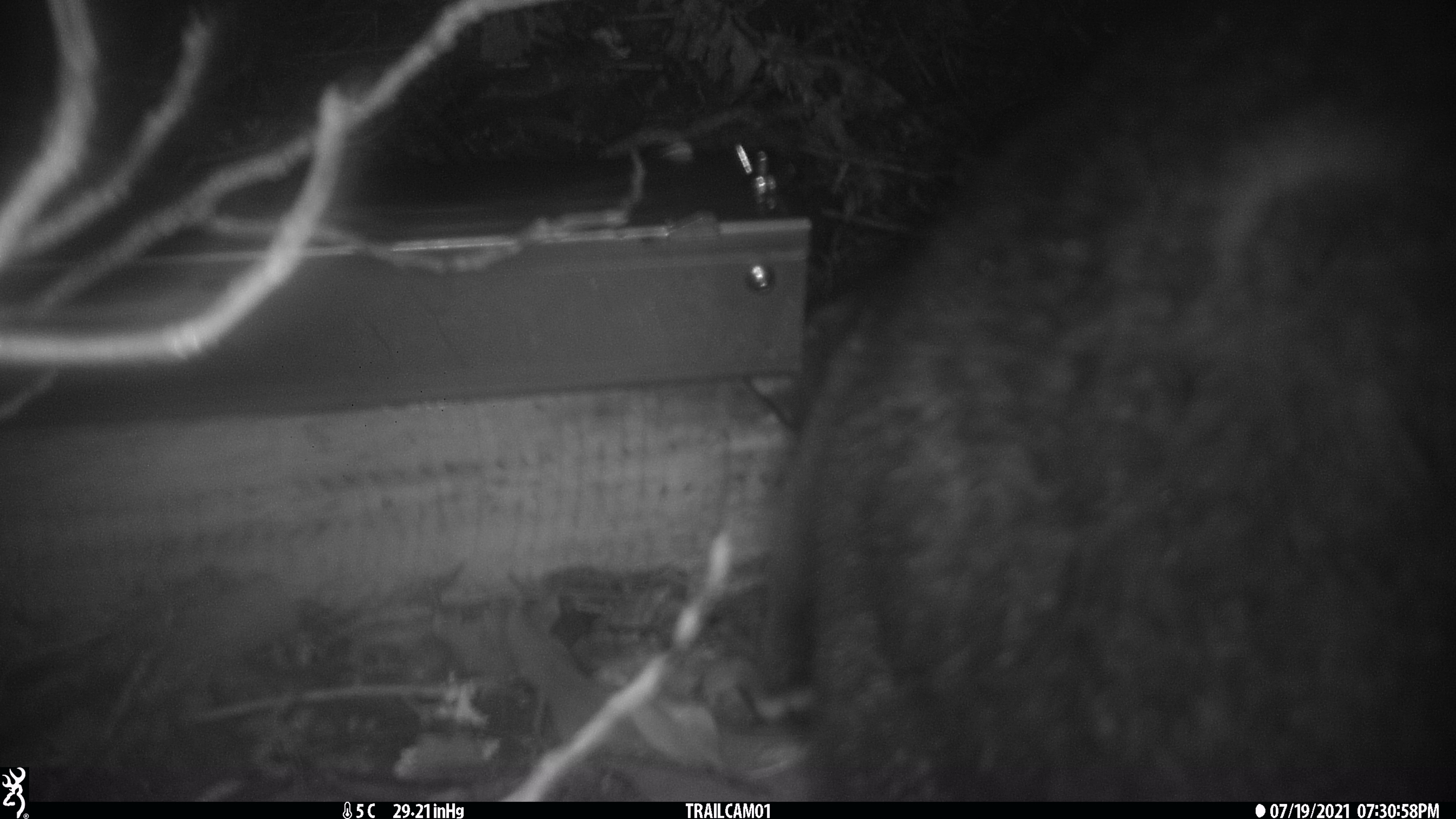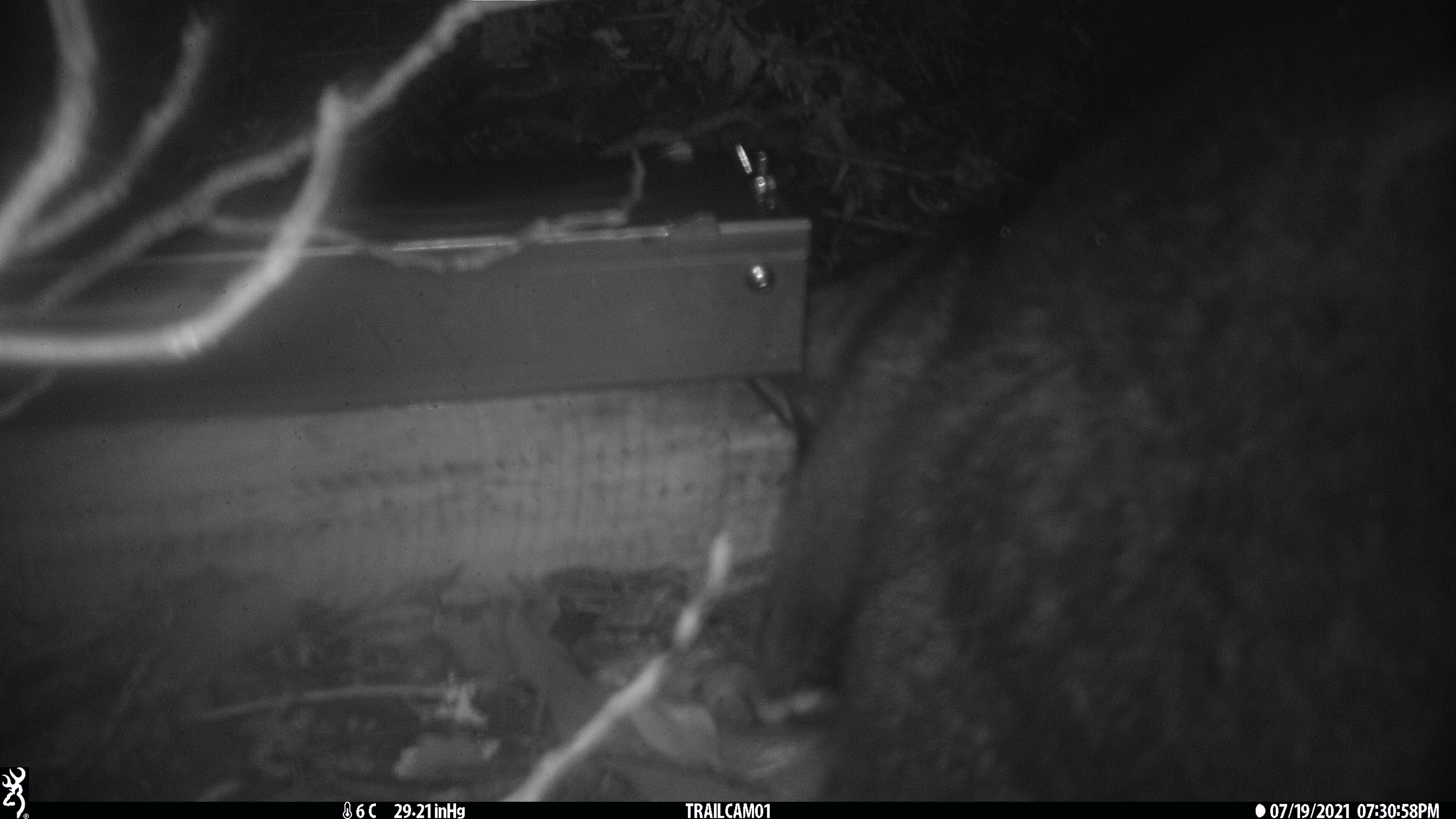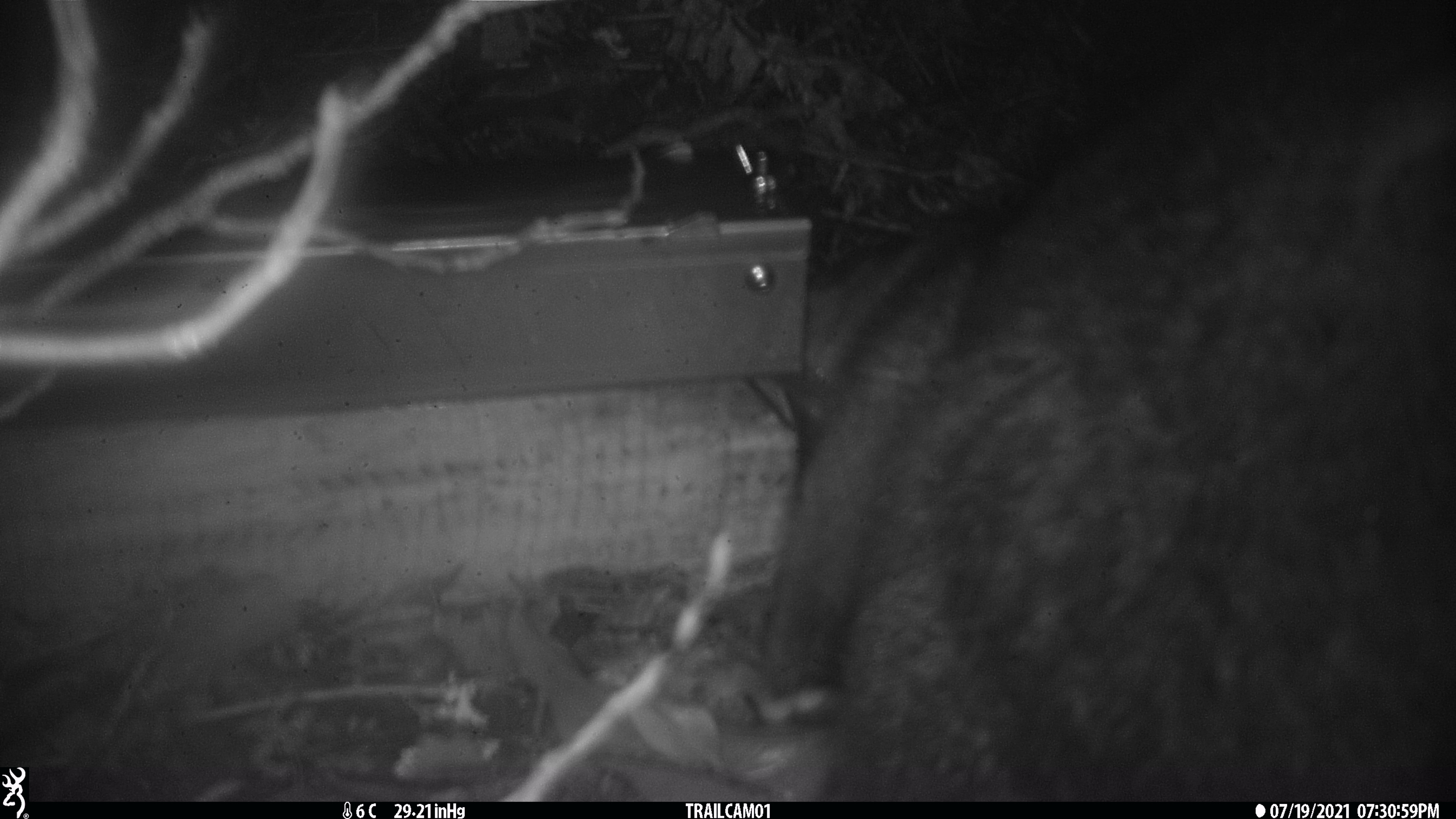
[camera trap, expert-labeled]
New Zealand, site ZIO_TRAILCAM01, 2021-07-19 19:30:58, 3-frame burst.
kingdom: Animalia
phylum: Chordata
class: Mammalia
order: Diprotodontia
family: Phalangeridae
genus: Trichosurus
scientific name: Trichosurus vulpecula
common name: common brushtail possum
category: possum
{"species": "possum (common brushtail possum) (Trichosurus vulpecula)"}